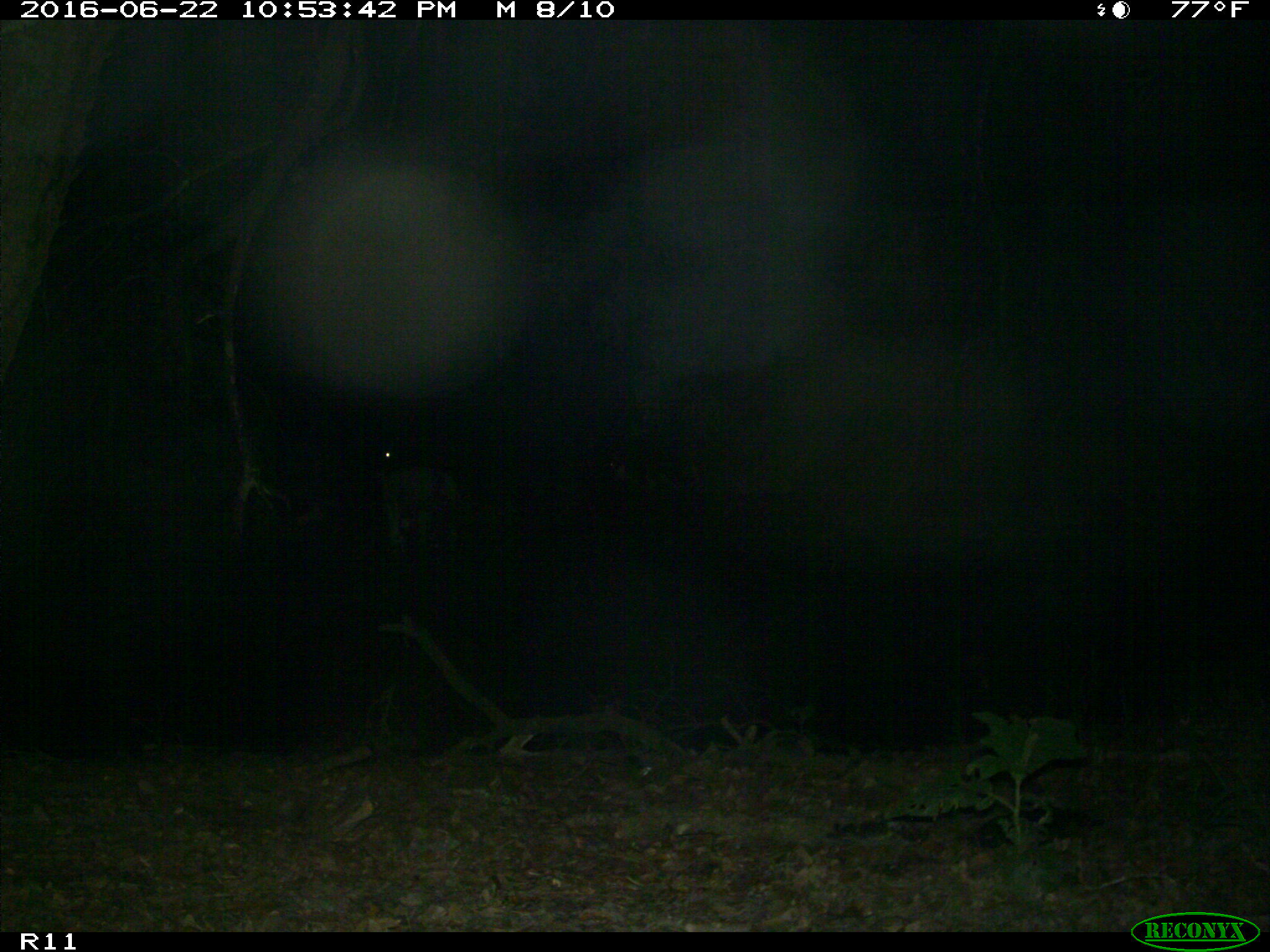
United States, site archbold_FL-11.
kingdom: Animalia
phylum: Chordata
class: Mammalia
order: Artiodactyla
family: Bovidae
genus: Bos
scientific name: Bos taurus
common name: domestic cow